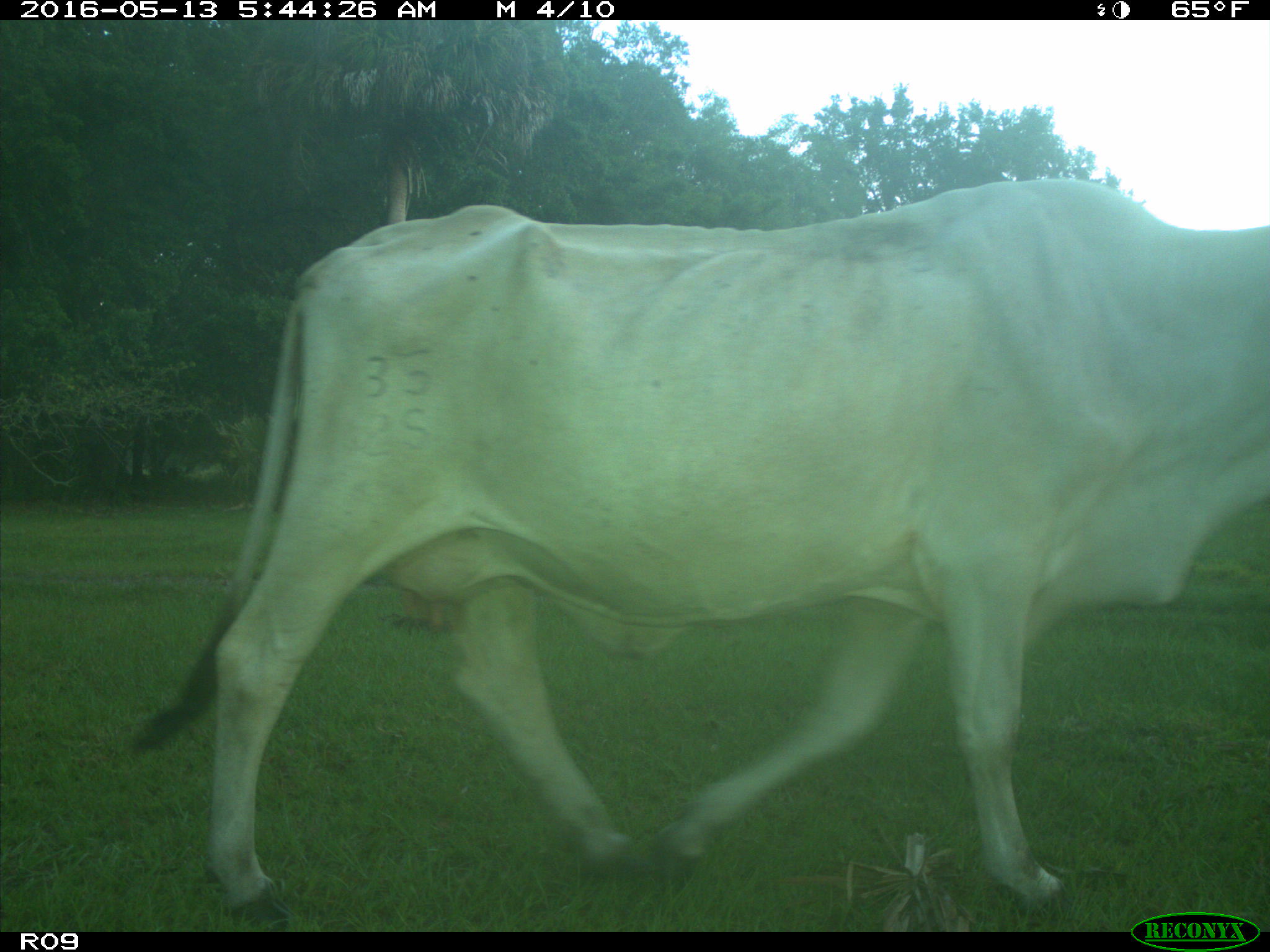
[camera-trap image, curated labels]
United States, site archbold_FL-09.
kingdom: Animalia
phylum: Chordata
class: Mammalia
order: Artiodactyla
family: Bovidae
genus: Bos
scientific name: Bos taurus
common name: domestic cow